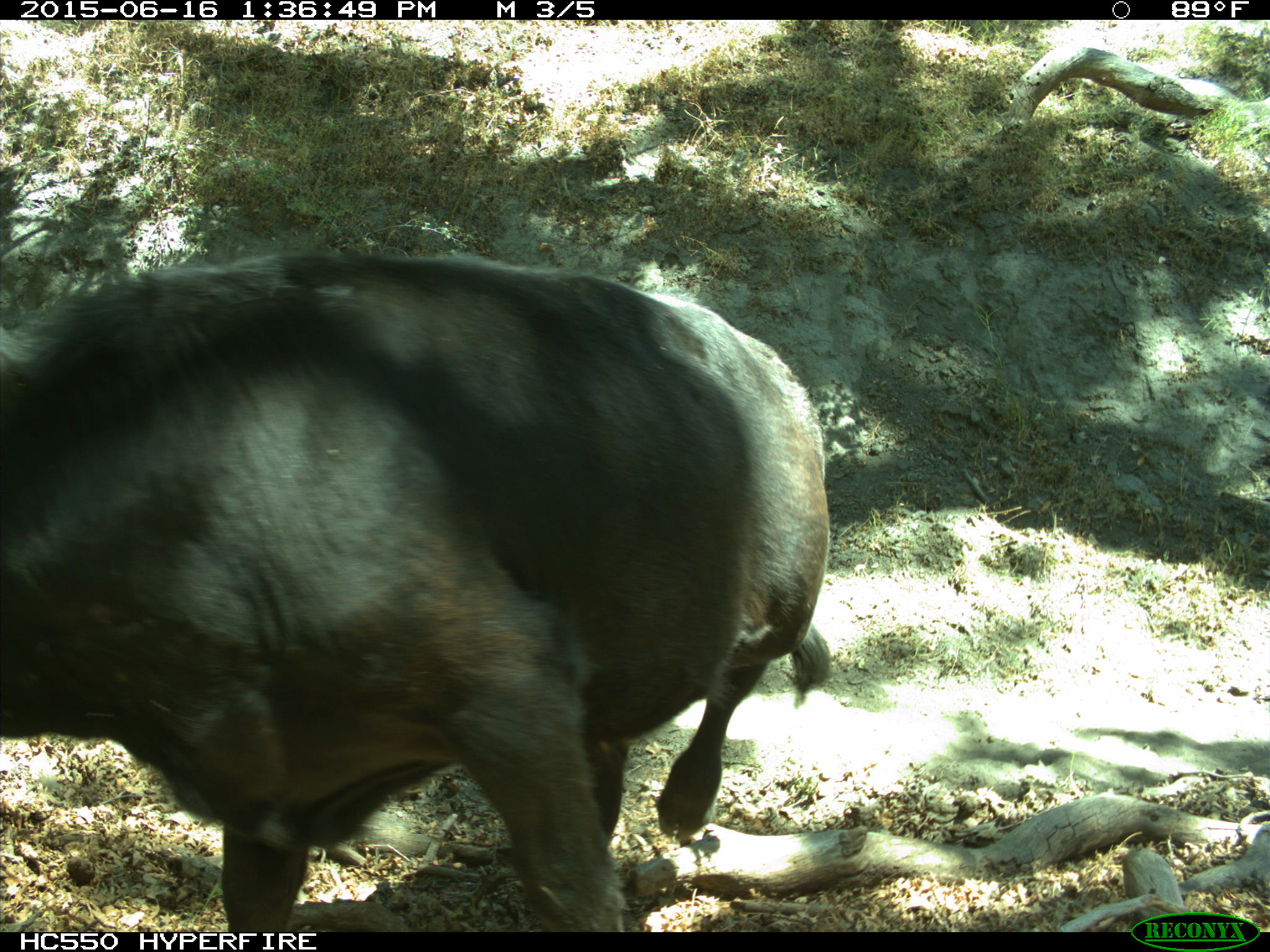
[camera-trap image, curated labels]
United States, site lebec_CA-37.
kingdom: Animalia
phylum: Chordata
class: Mammalia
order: Artiodactyla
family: Bovidae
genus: Bos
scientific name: Bos taurus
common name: domestic cow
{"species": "Bos taurus (domestic cow)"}